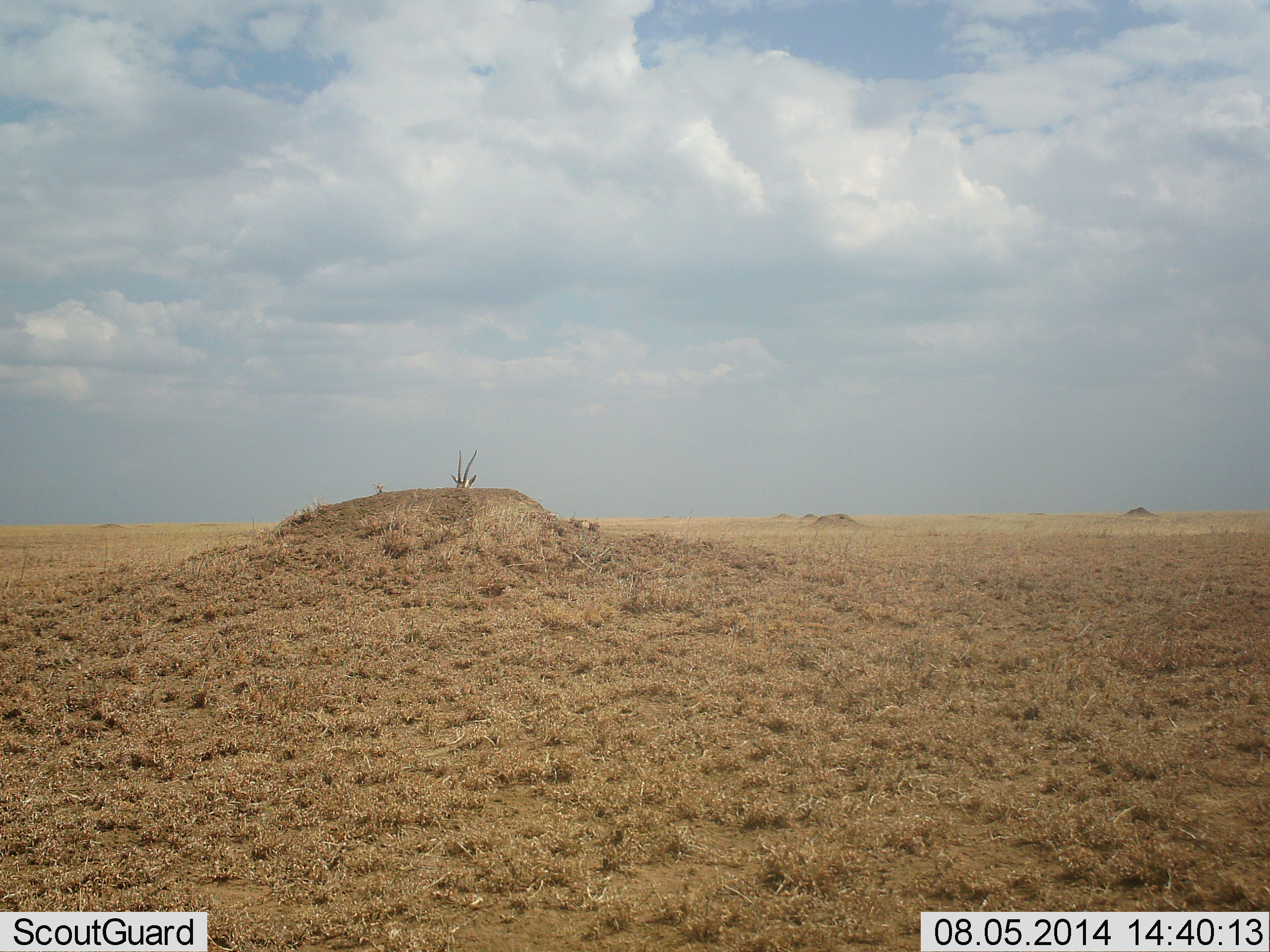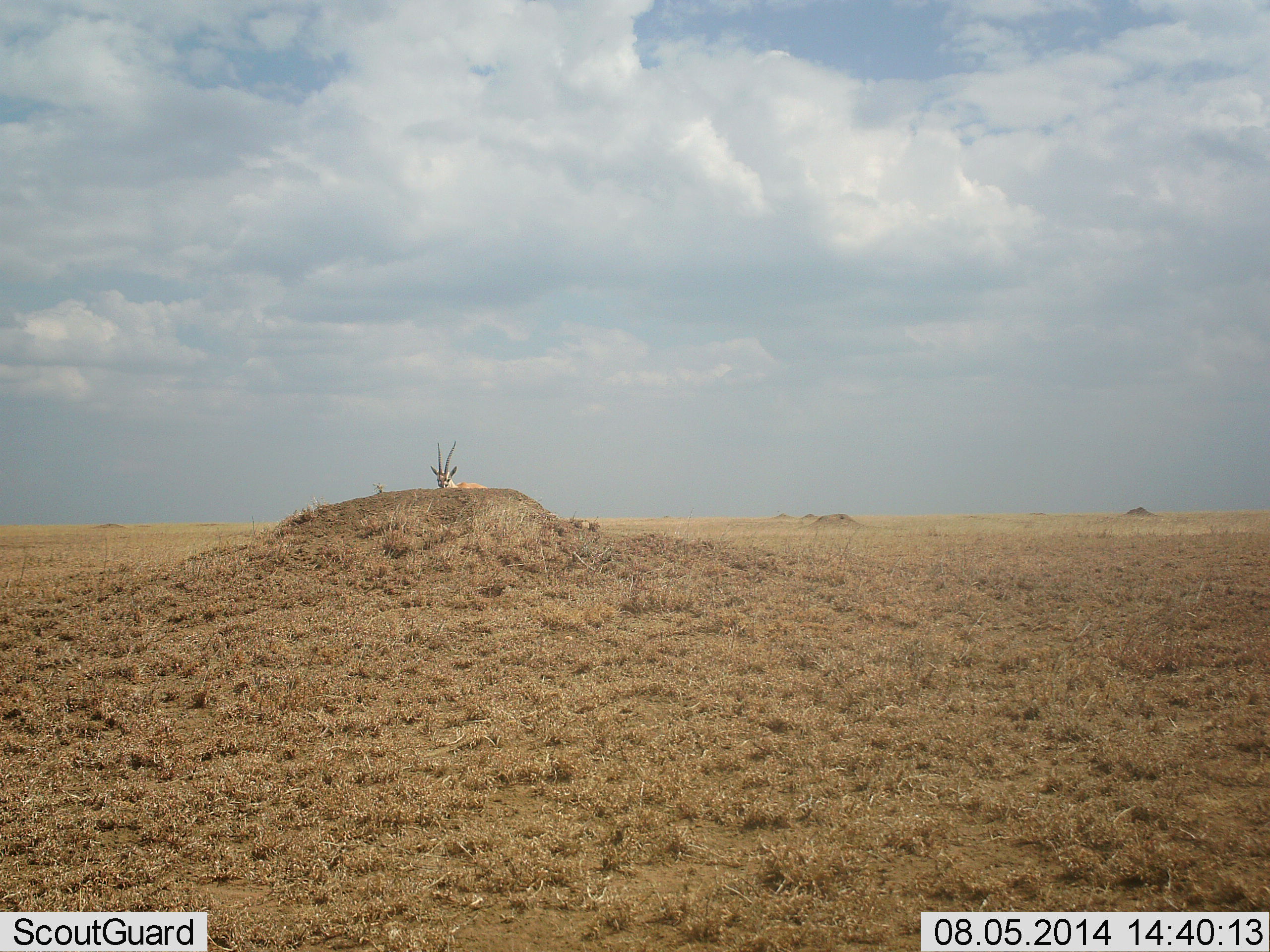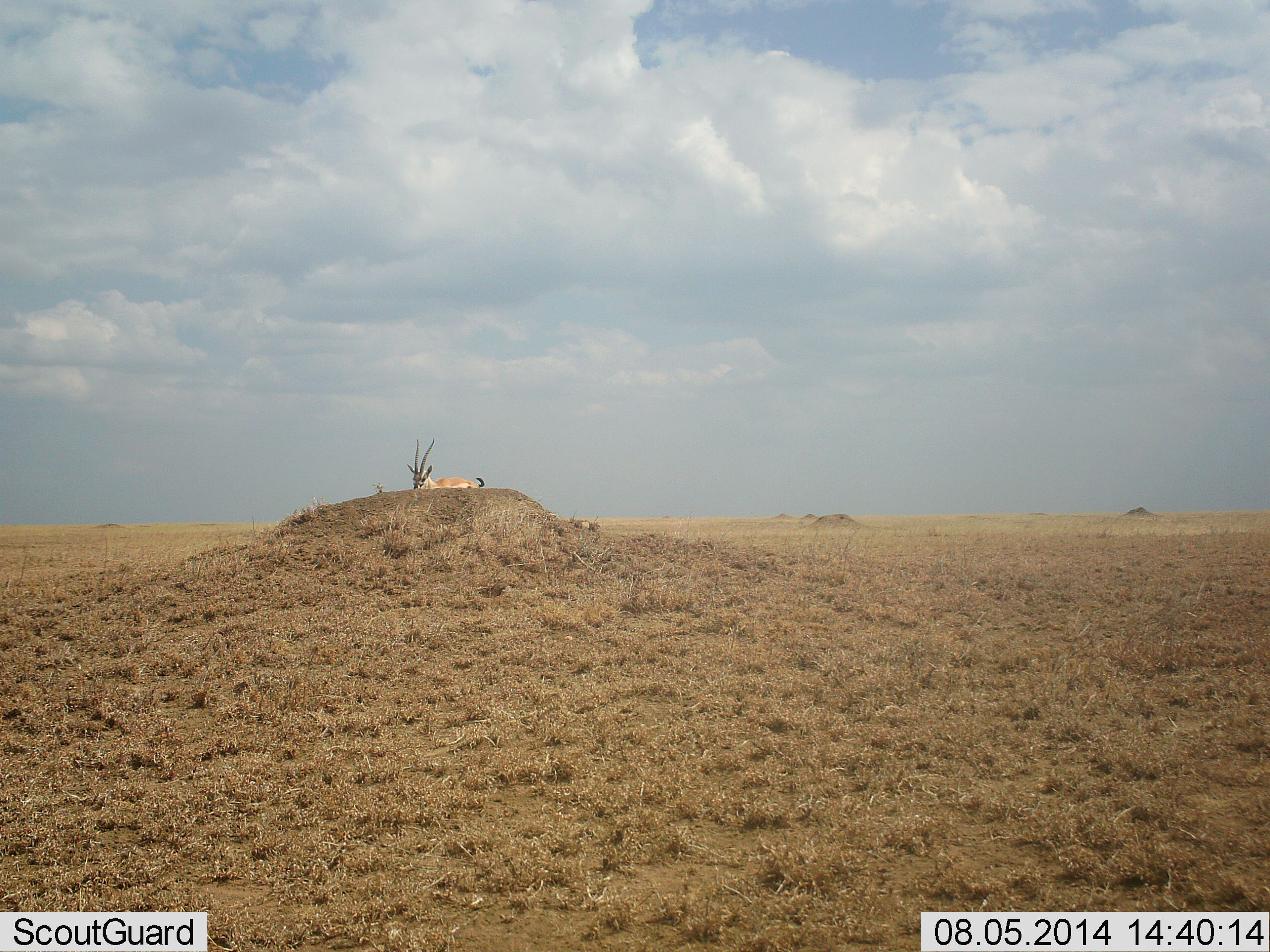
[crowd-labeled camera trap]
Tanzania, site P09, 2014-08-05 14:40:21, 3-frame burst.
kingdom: Animalia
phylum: Chordata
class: Mammalia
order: Artiodactyla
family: Bovidae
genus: Eudorcas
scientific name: Eudorcas thomsonii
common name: thomson's gazelle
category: gazellethomsons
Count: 1.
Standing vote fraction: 40%.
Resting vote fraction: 0%.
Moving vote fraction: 70%.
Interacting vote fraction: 0%.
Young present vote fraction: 0%.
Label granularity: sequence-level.